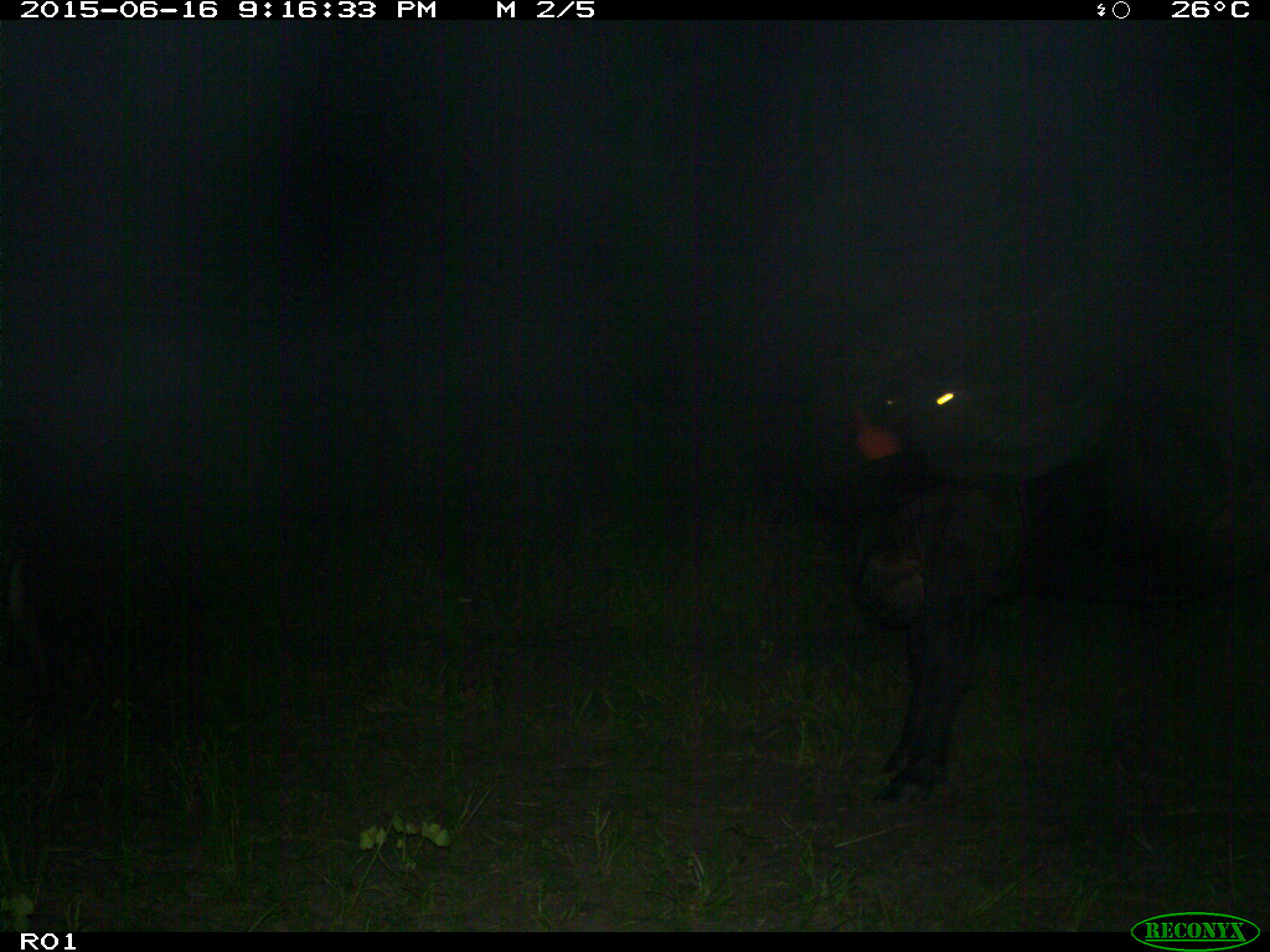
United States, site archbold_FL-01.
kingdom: Animalia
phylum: Chordata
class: Mammalia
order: Artiodactyla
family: Bovidae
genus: Bos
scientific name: Bos taurus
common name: domestic cow